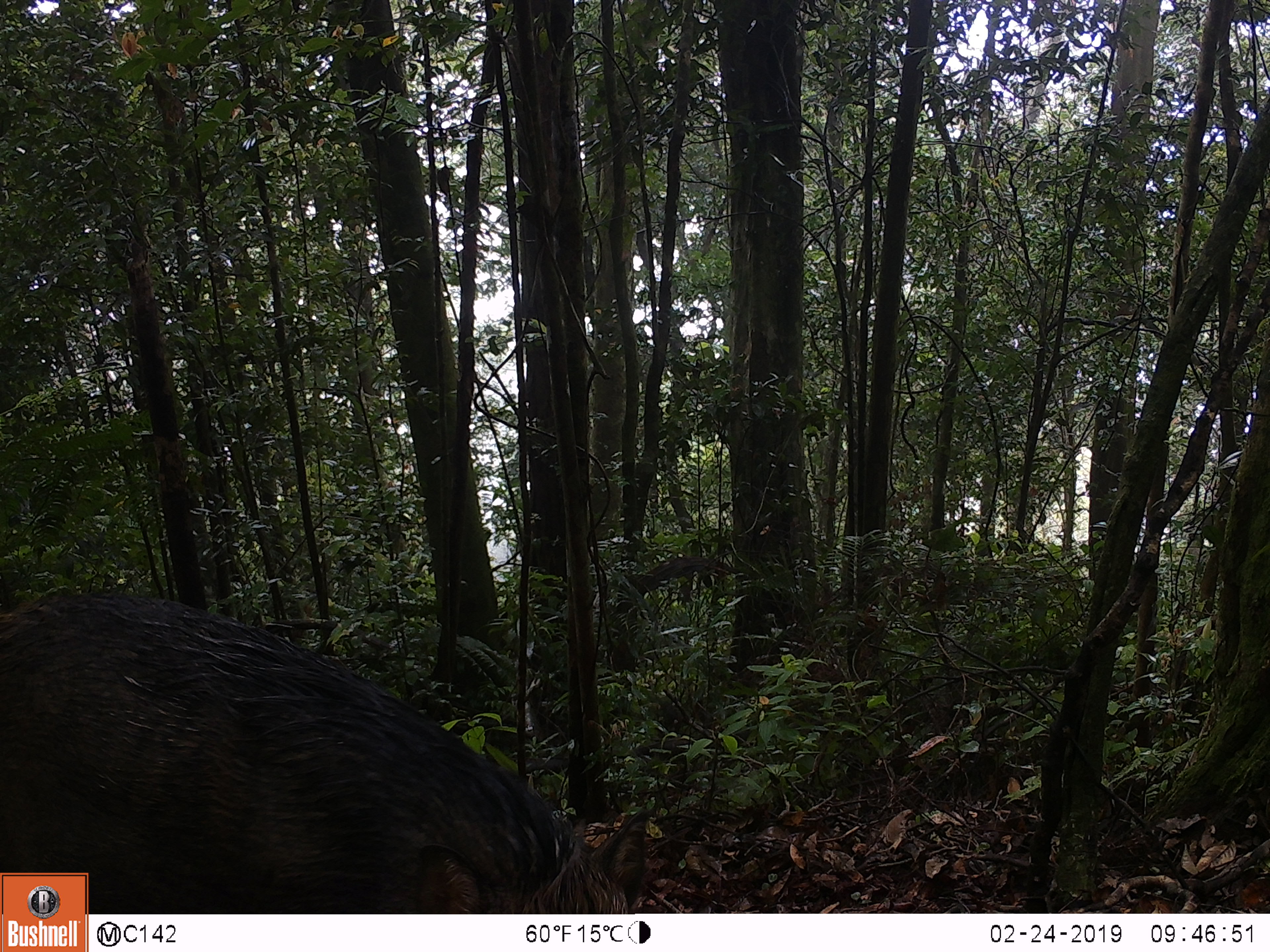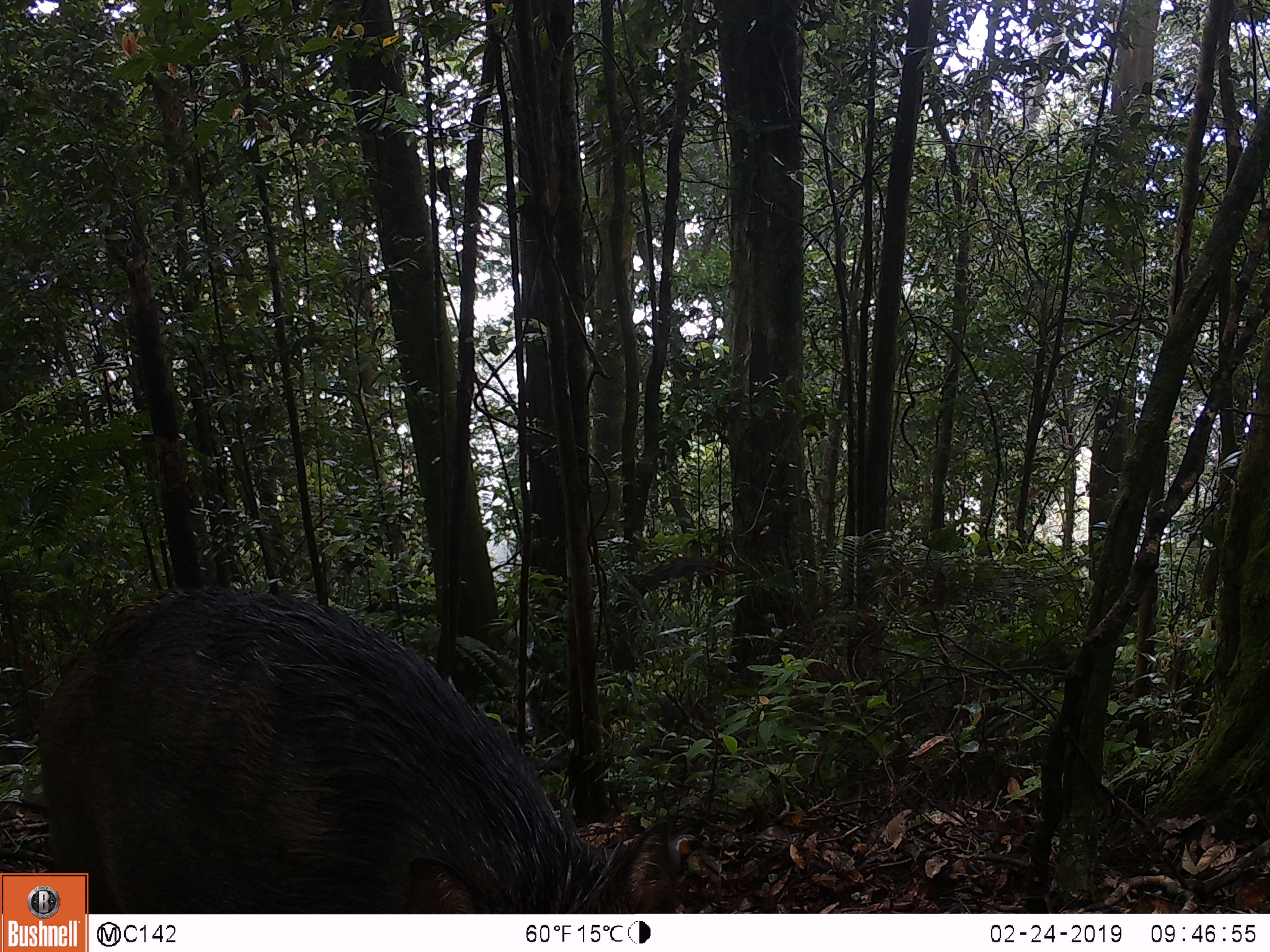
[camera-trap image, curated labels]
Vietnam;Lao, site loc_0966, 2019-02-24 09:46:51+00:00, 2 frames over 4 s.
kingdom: Animalia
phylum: Chordata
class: Mammalia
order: Artiodactyla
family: Suidae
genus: Sus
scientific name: Sus scrofa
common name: eurasian wild pig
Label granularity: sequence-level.